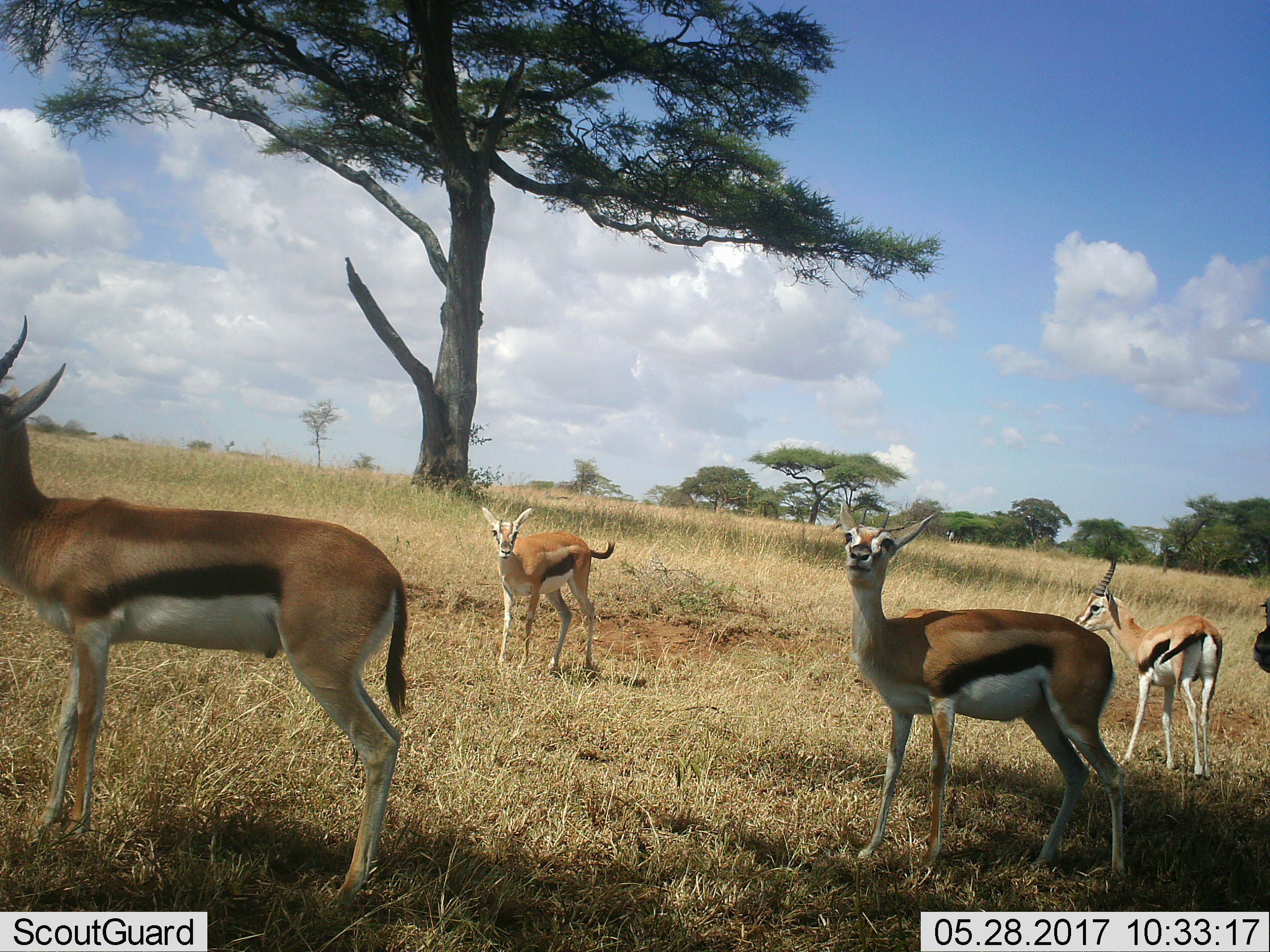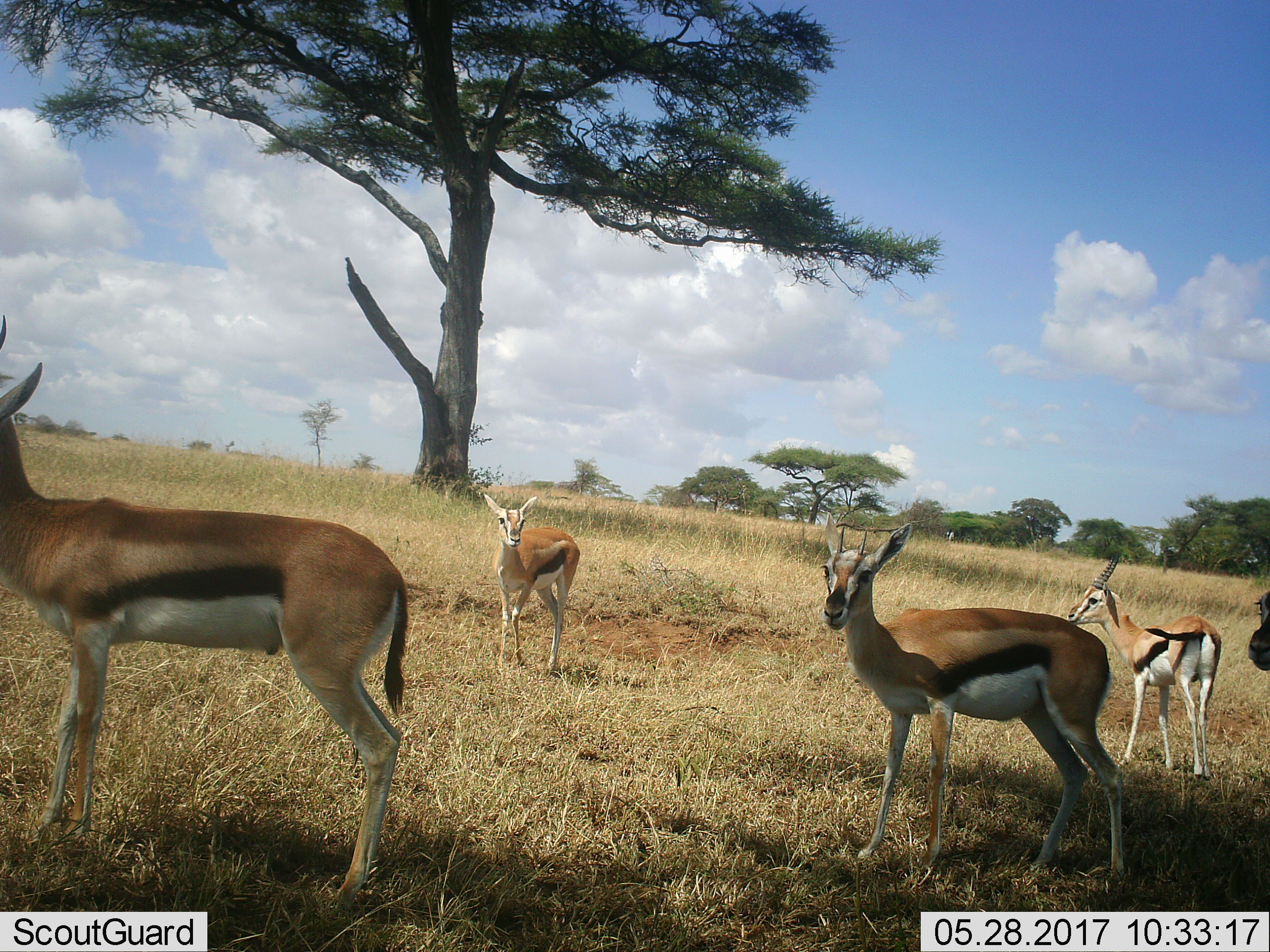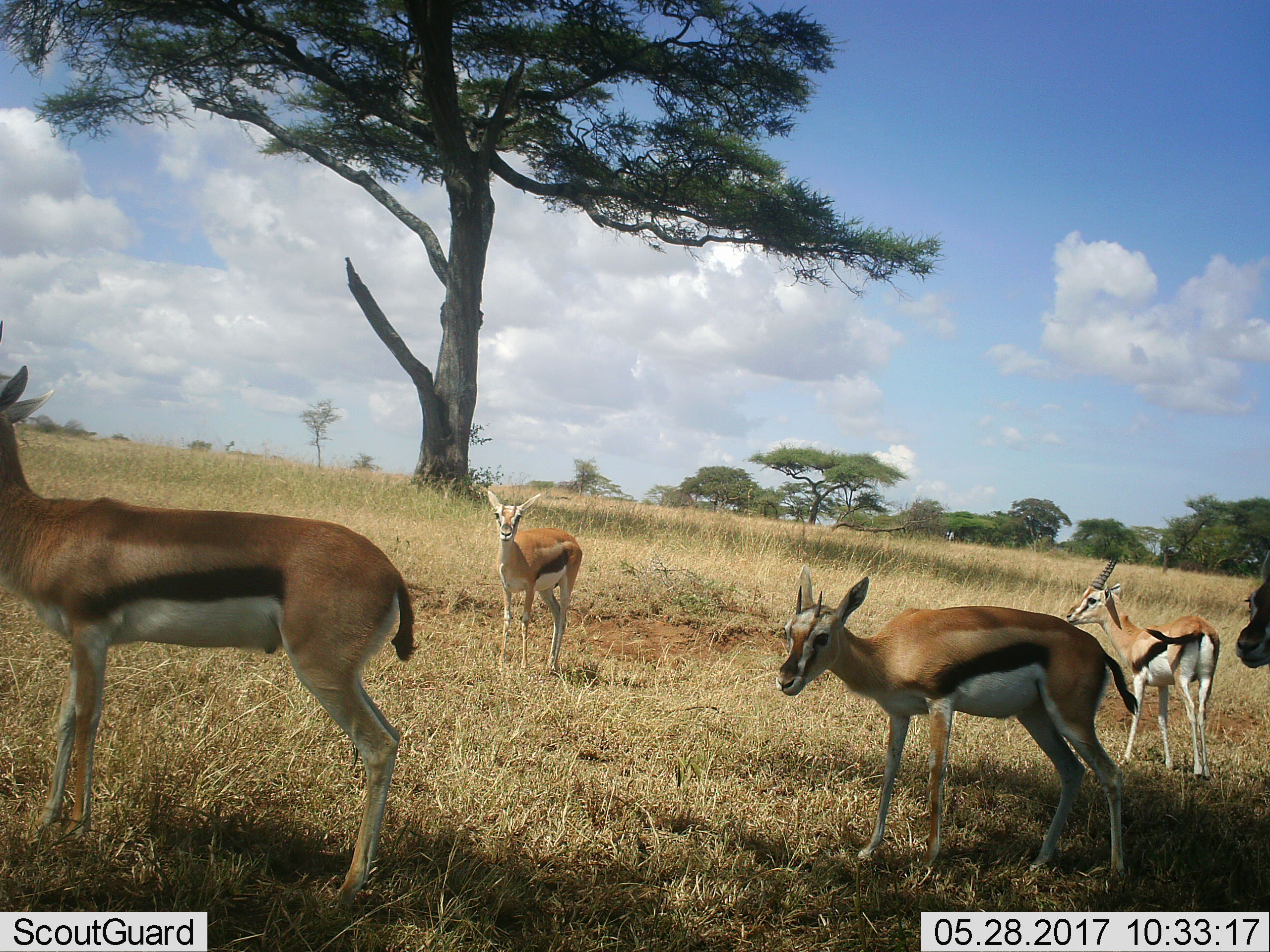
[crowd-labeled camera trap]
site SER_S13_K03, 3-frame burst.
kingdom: Animalia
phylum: Chordata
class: Mammalia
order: Artiodactyla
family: Bovidae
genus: Eudorcas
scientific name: Eudorcas thomsonii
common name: thomson's gazelle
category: gazellethomsons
Gazellethomsons (thomson's gazelle) (Eudorcas thomsonii), count 5. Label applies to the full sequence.